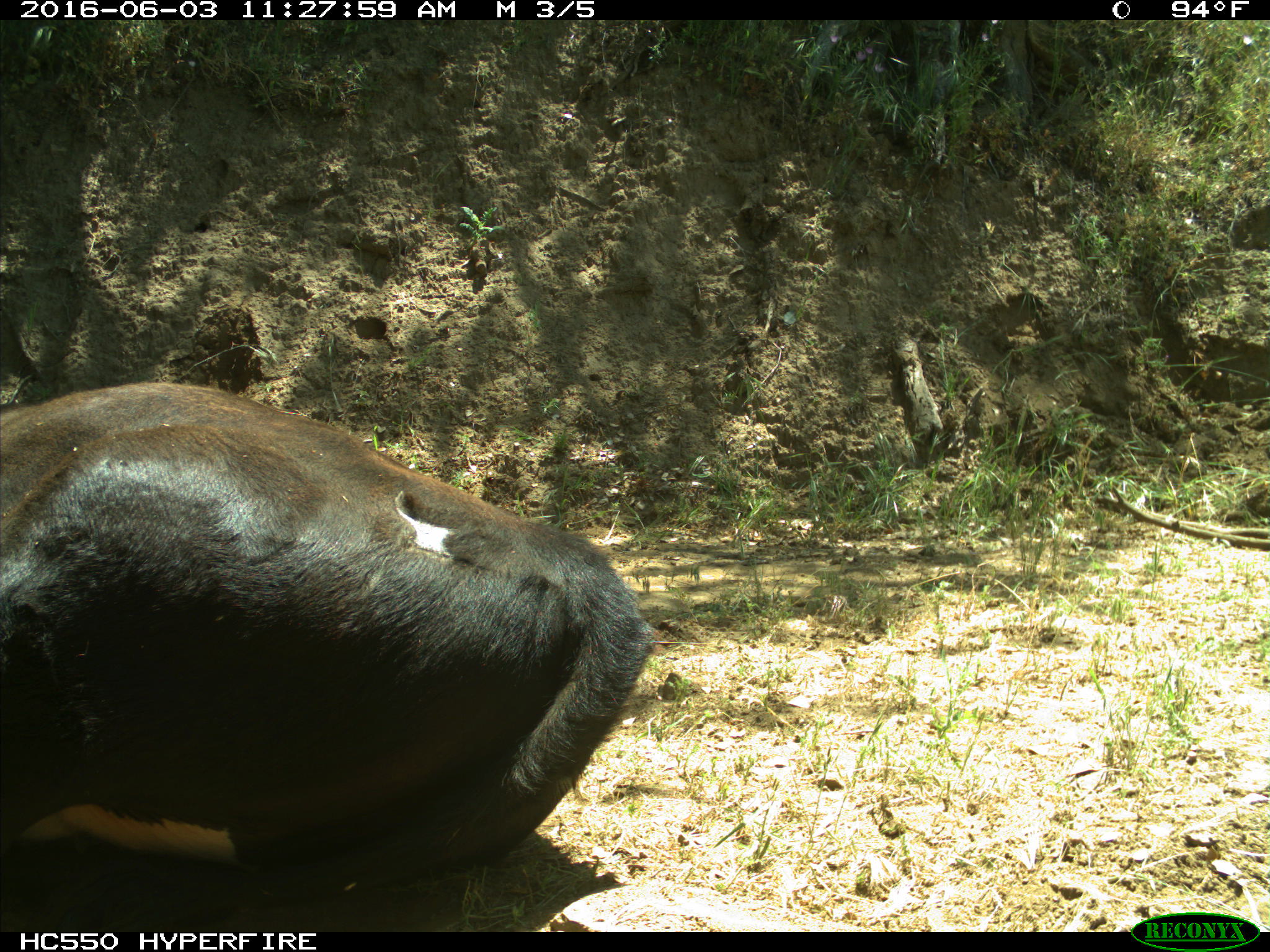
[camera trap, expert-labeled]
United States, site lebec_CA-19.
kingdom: Animalia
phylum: Chordata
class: Mammalia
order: Artiodactyla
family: Bovidae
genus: Bos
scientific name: Bos taurus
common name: domestic cow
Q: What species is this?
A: Bos taurus (domestic cow).